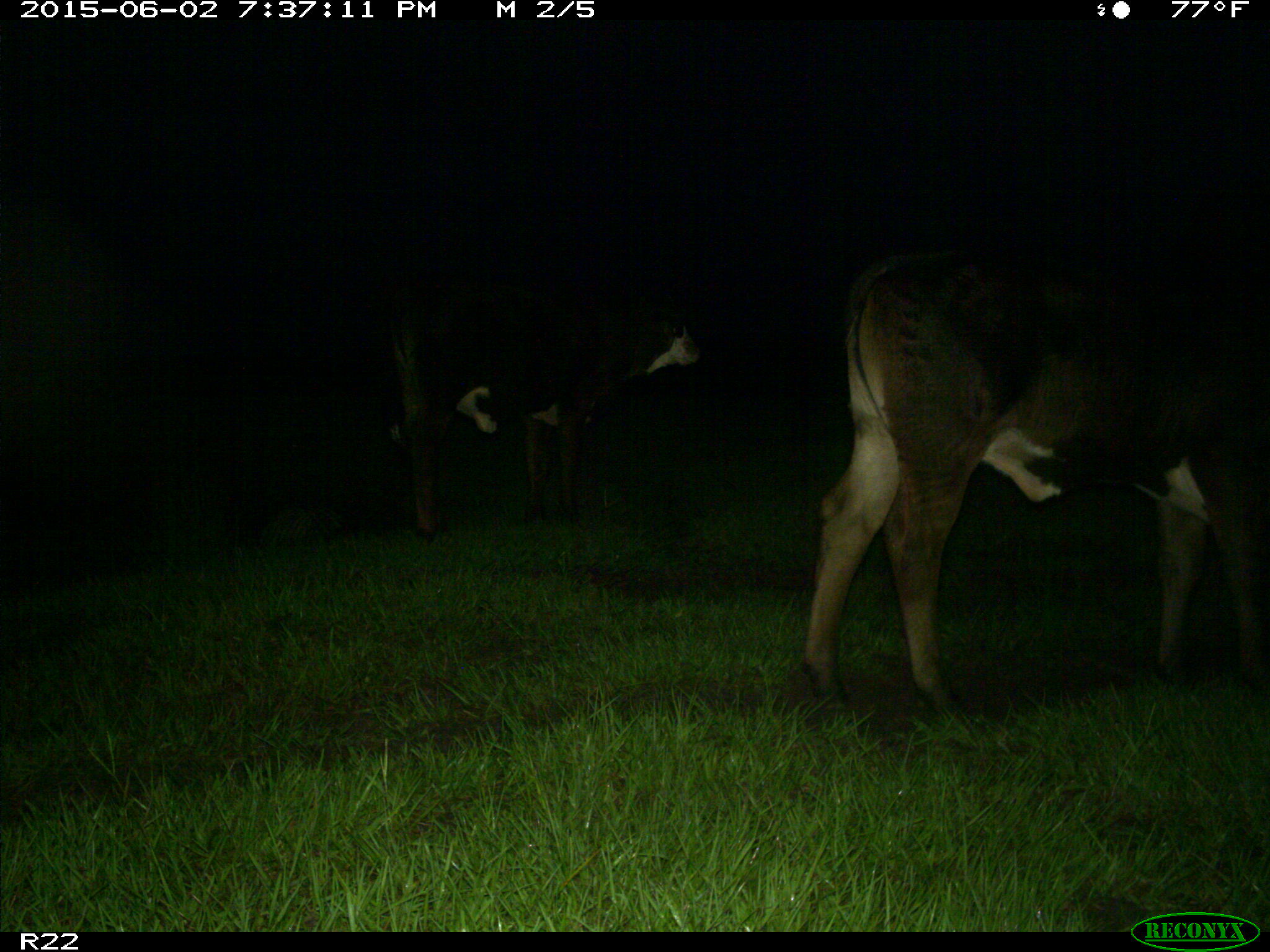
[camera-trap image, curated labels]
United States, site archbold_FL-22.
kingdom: Animalia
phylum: Chordata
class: Mammalia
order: Artiodactyla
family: Suidae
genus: Sus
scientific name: Sus scrofa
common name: wild boar